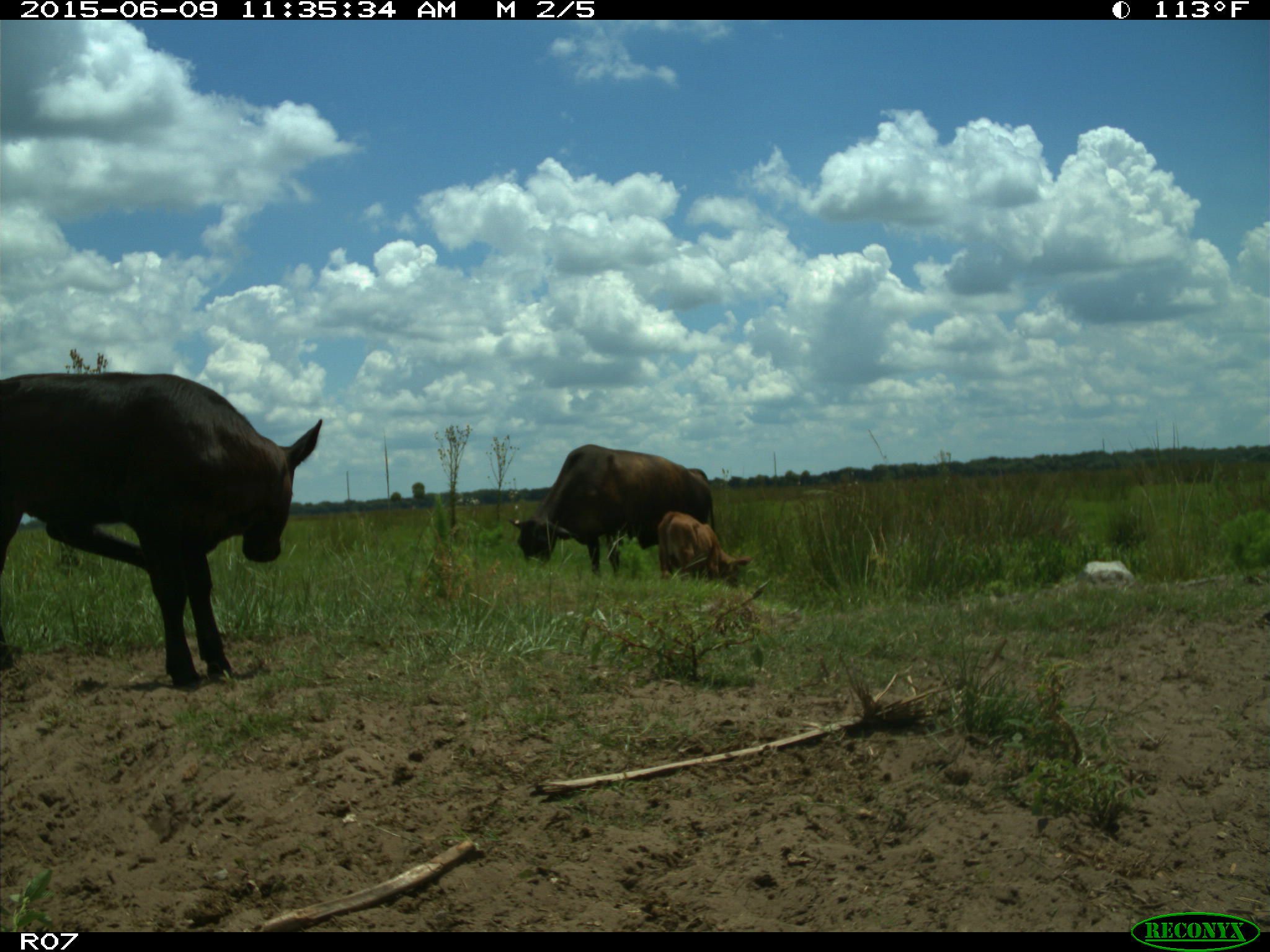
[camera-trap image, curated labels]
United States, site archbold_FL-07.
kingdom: Animalia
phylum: Chordata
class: Mammalia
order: Artiodactyla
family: Bovidae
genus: Bos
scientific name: Bos taurus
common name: domestic cow